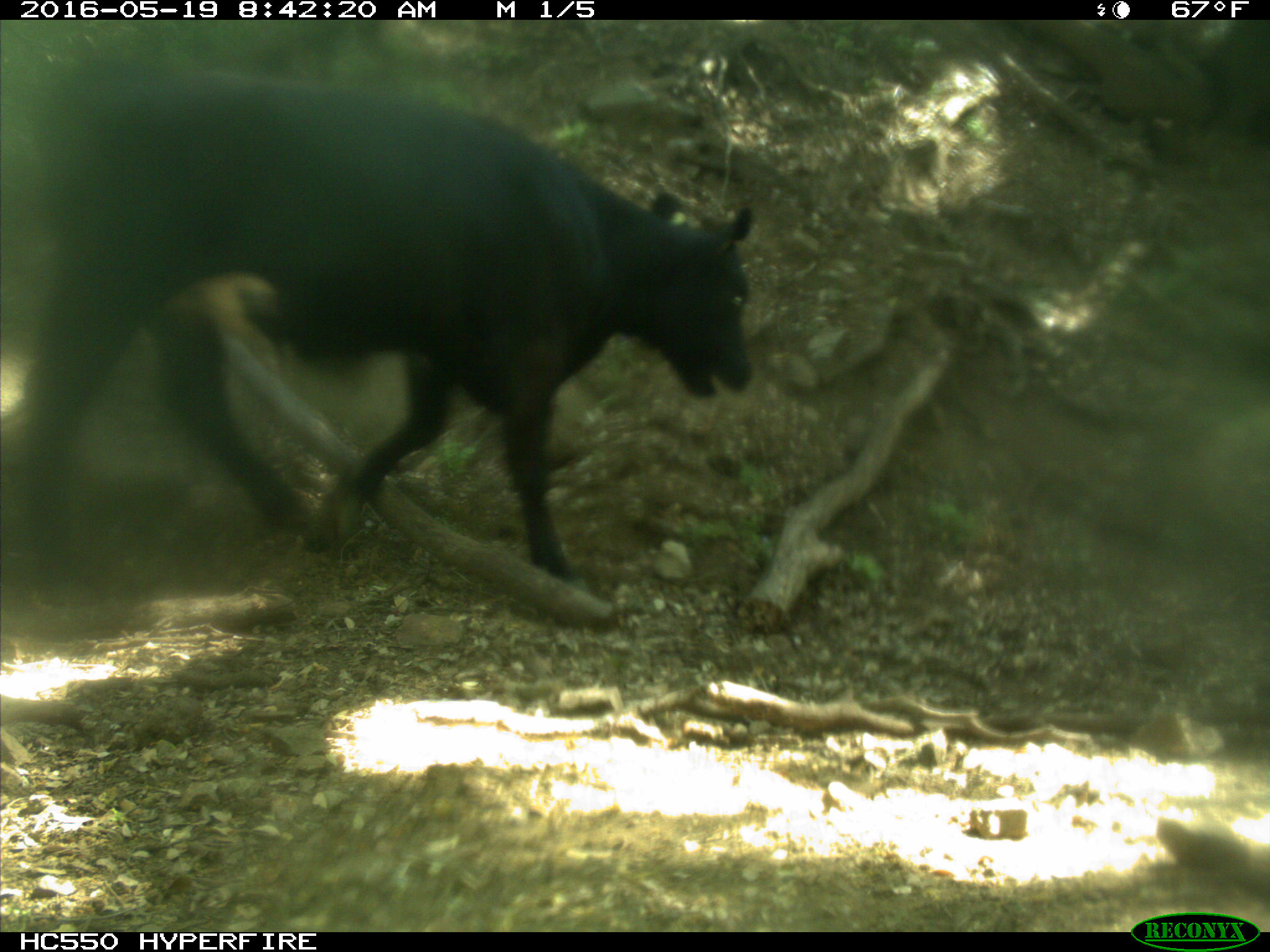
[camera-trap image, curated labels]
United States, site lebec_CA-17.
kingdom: Animalia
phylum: Chordata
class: Mammalia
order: Artiodactyla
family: Bovidae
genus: Bos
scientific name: Bos taurus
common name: domestic cow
Bos taurus (domestic cow).